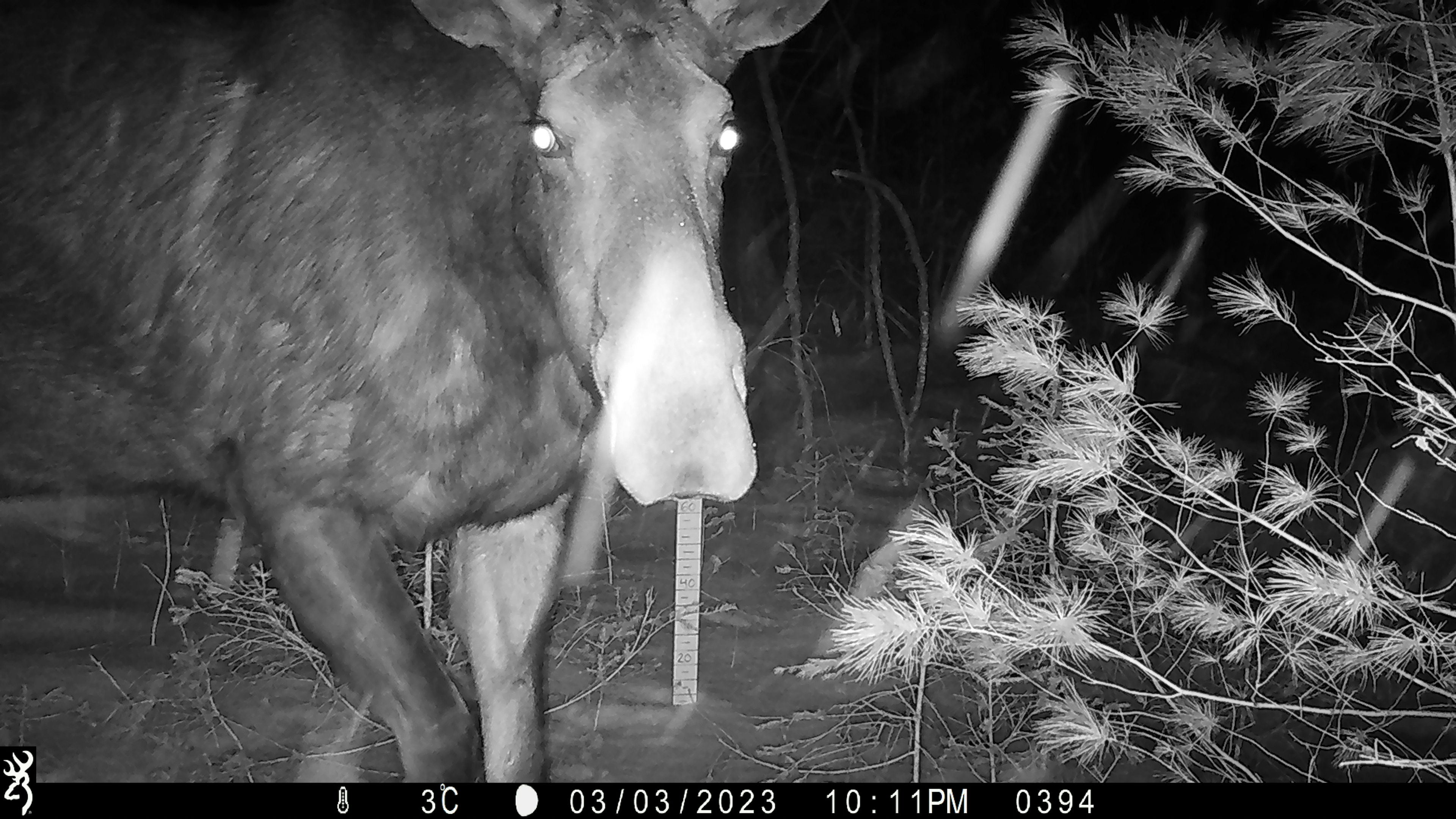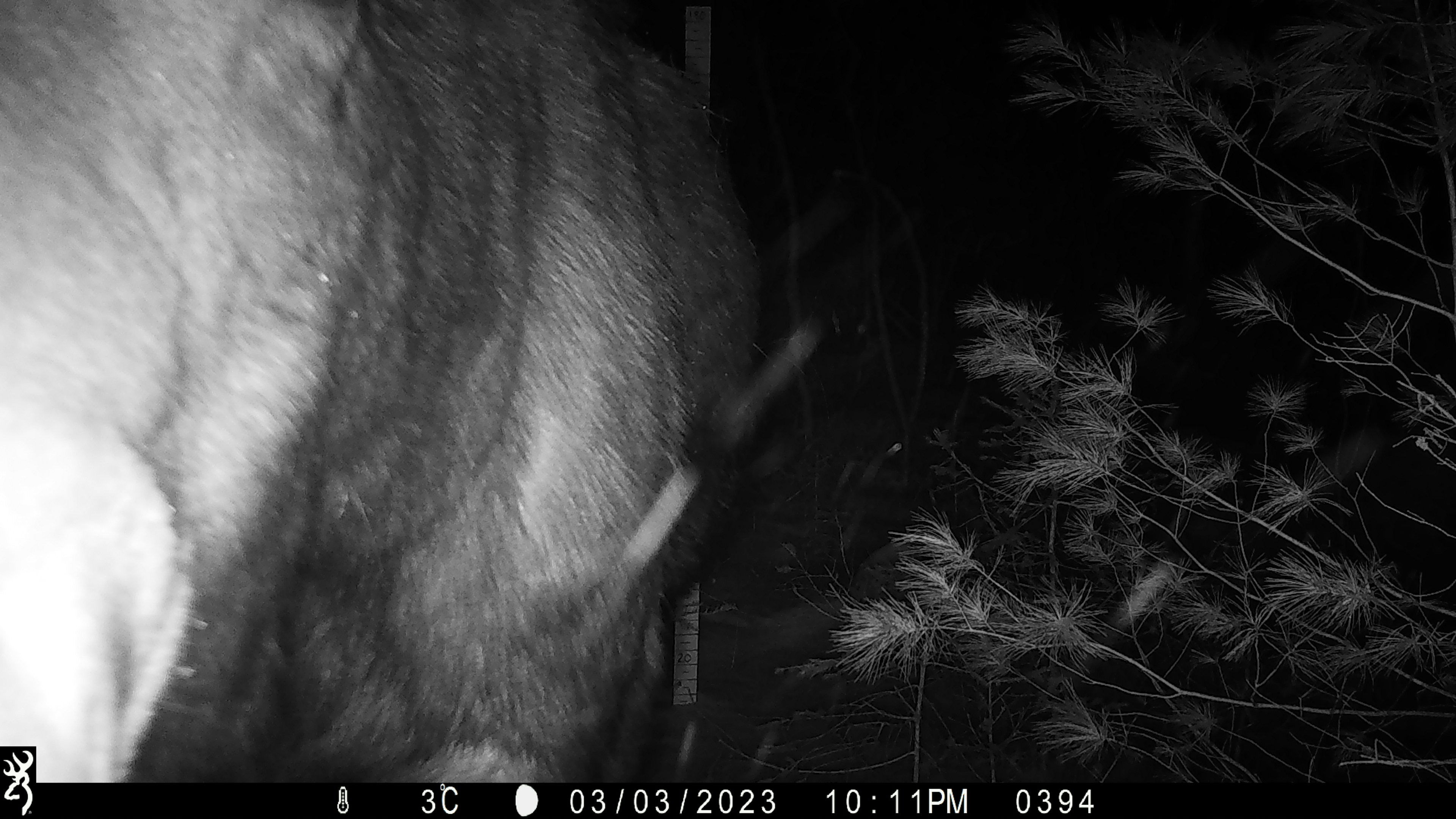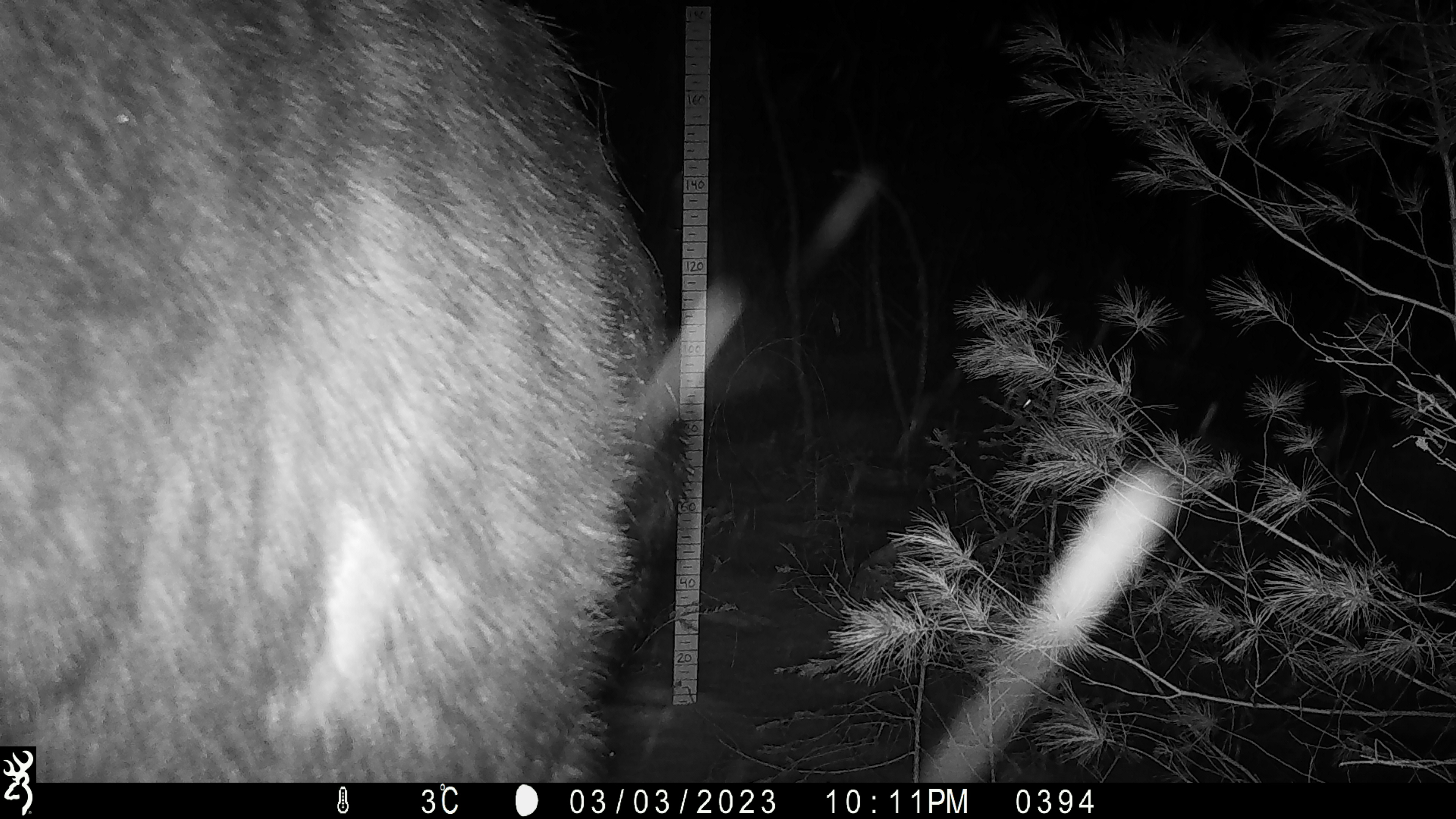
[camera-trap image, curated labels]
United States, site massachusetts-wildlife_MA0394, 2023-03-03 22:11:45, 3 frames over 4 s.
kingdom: Animalia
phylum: Chordata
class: Mammalia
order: Artiodactyla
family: Cervidae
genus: Alces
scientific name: Alces alces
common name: moose